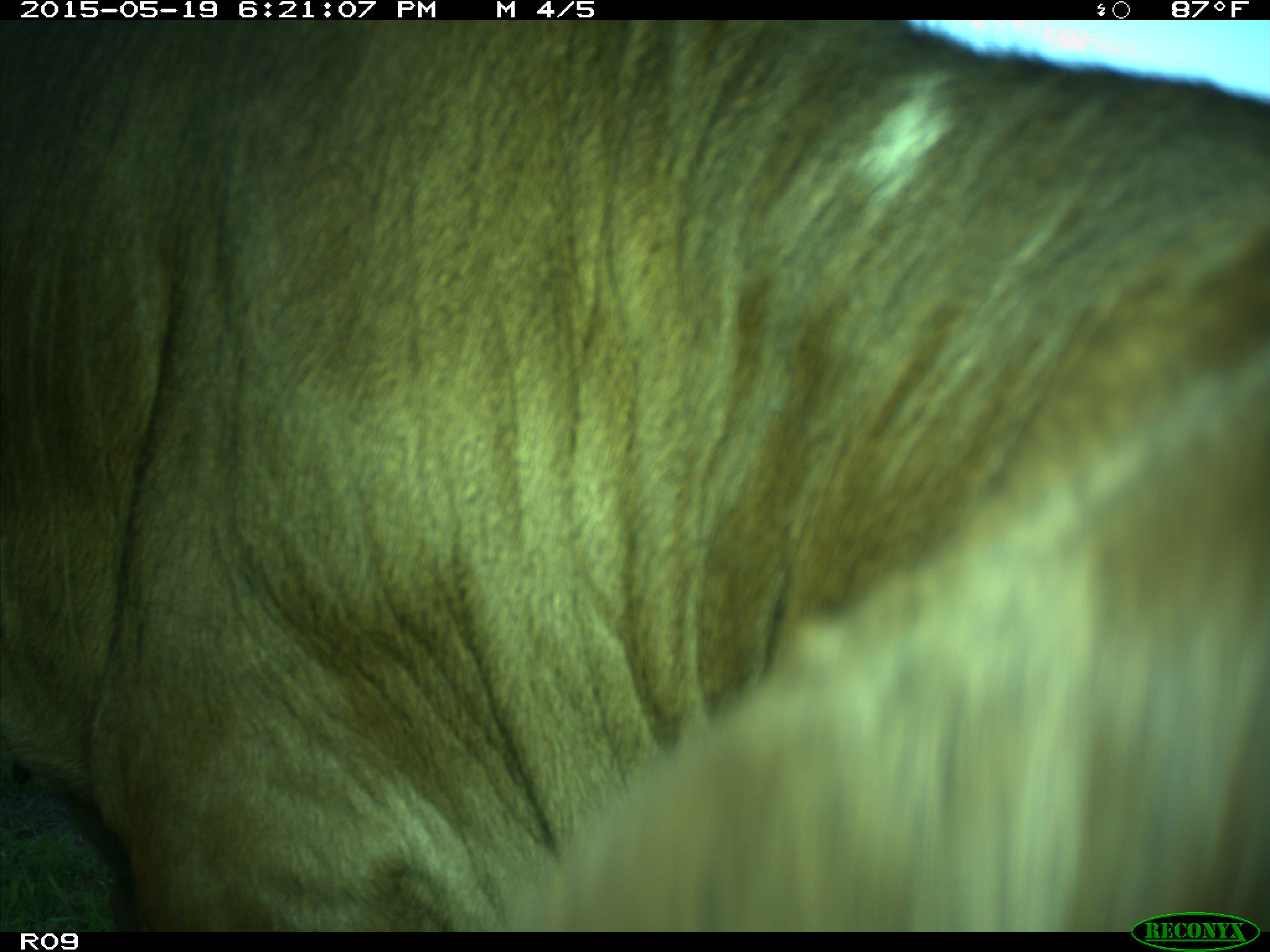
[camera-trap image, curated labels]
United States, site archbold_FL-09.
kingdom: Animalia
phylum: Chordata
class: Mammalia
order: Artiodactyla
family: Bovidae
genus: Bos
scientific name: Bos taurus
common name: domestic cow